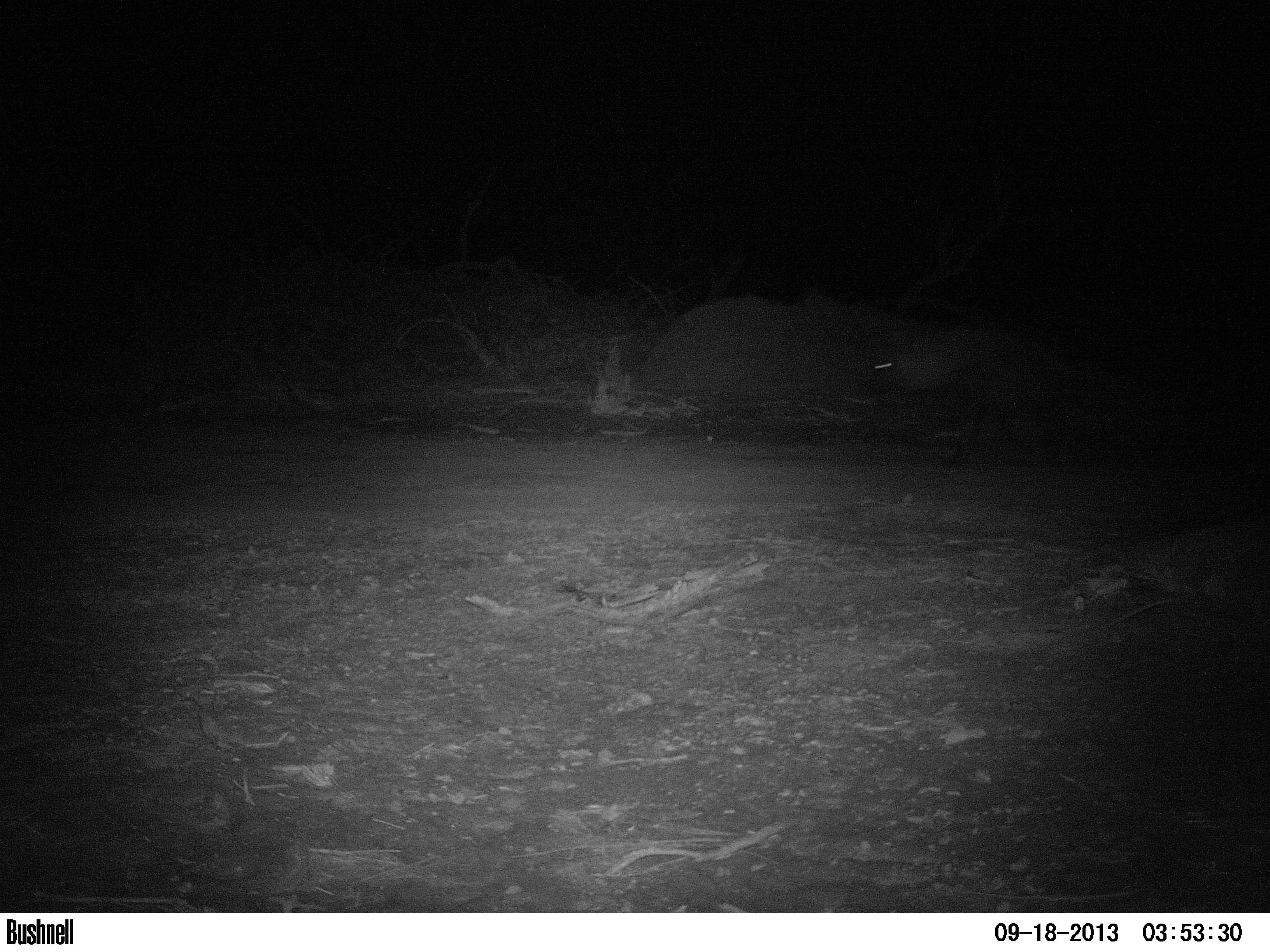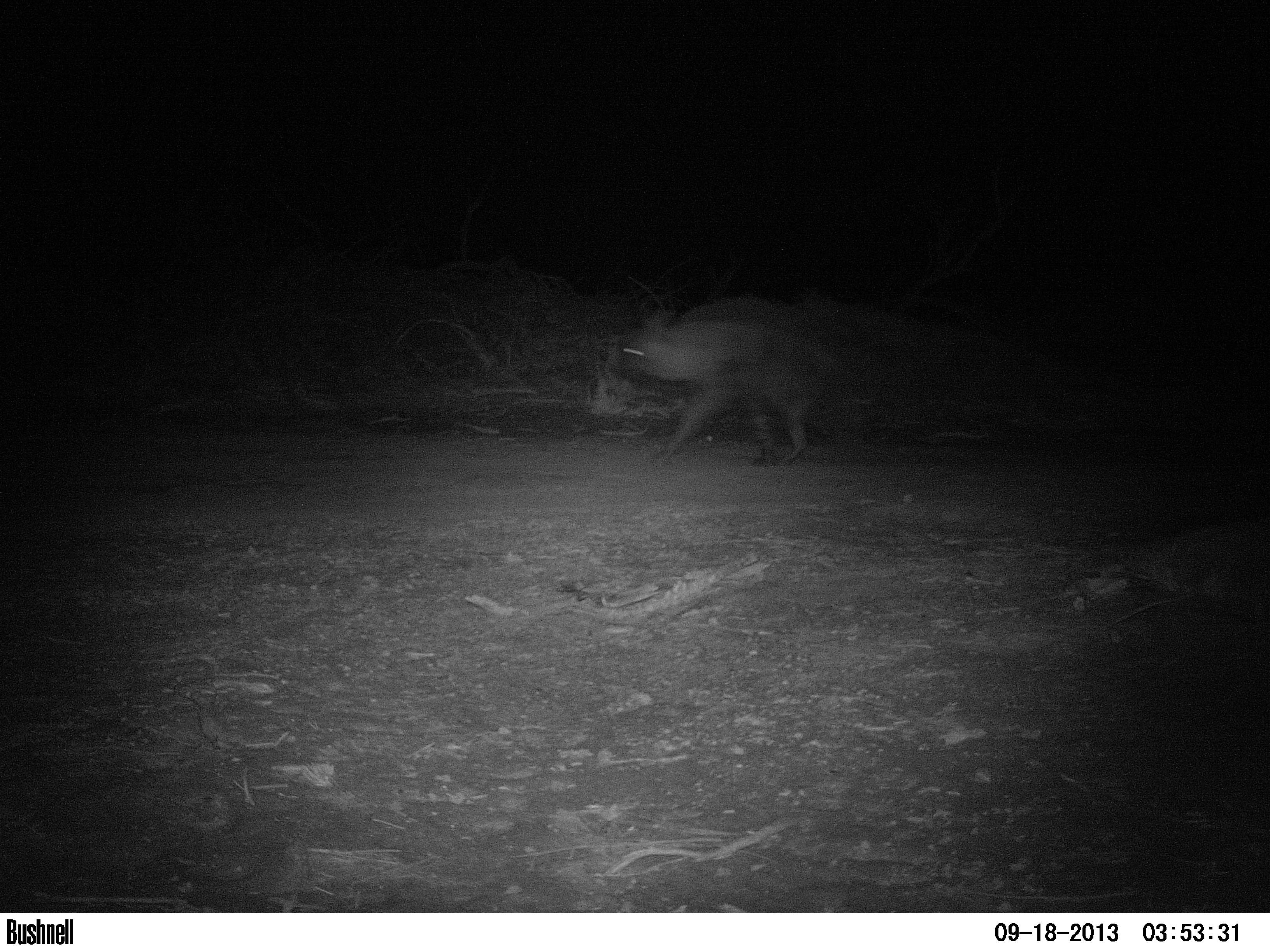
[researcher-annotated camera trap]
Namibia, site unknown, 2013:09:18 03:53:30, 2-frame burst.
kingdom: Animalia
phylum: Chordata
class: Mammalia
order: Carnivora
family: Hyaenidae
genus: Parahyaena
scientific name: Parahyaena brunnea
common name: brown hyena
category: hyaena brunnea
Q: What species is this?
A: Hyaena brunnea (brown hyena) (Parahyaena brunnea).